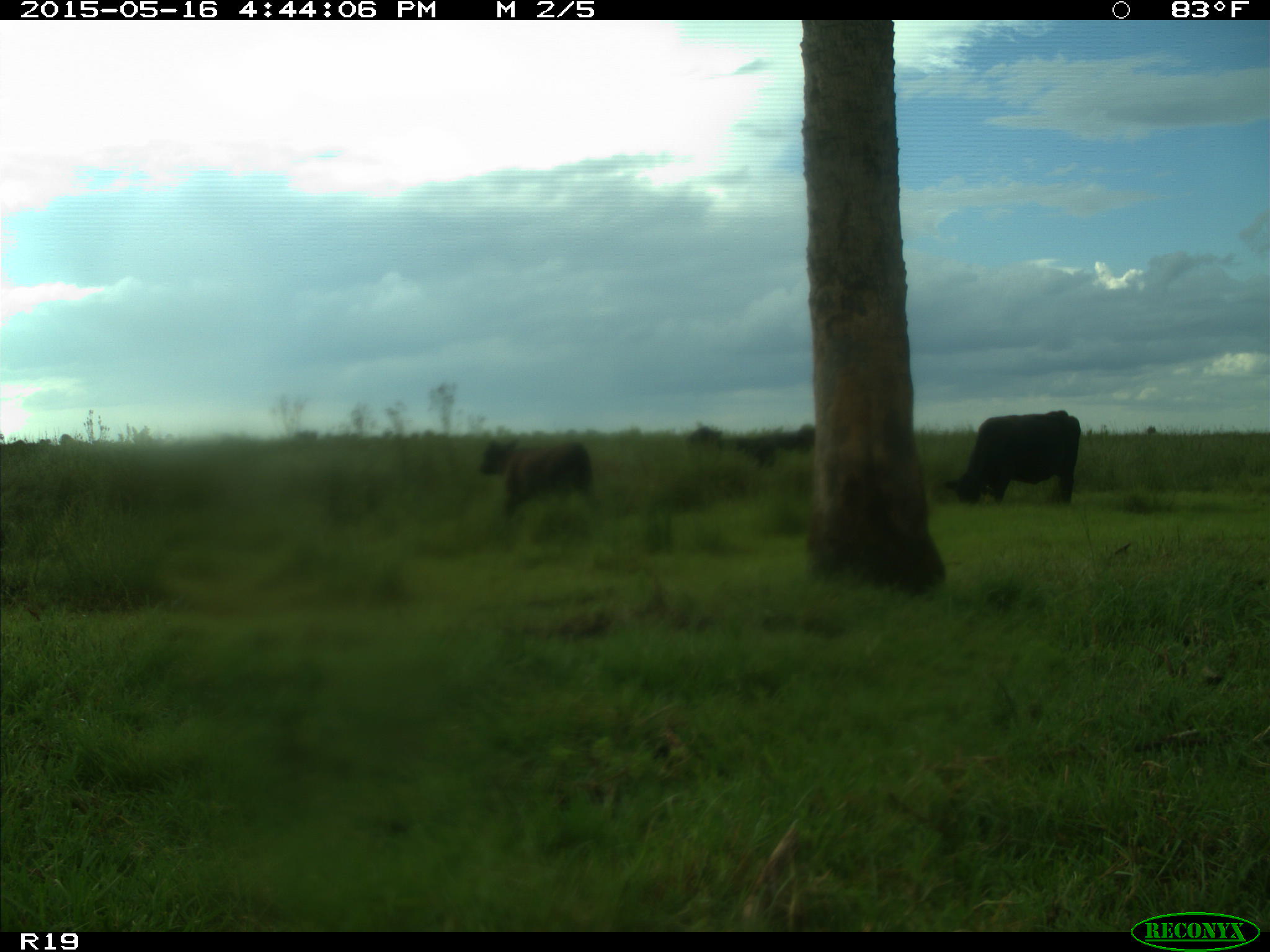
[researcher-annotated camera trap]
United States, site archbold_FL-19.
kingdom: Animalia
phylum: Chordata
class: Mammalia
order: Artiodactyla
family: Bovidae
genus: Bos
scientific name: Bos taurus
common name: domestic cow